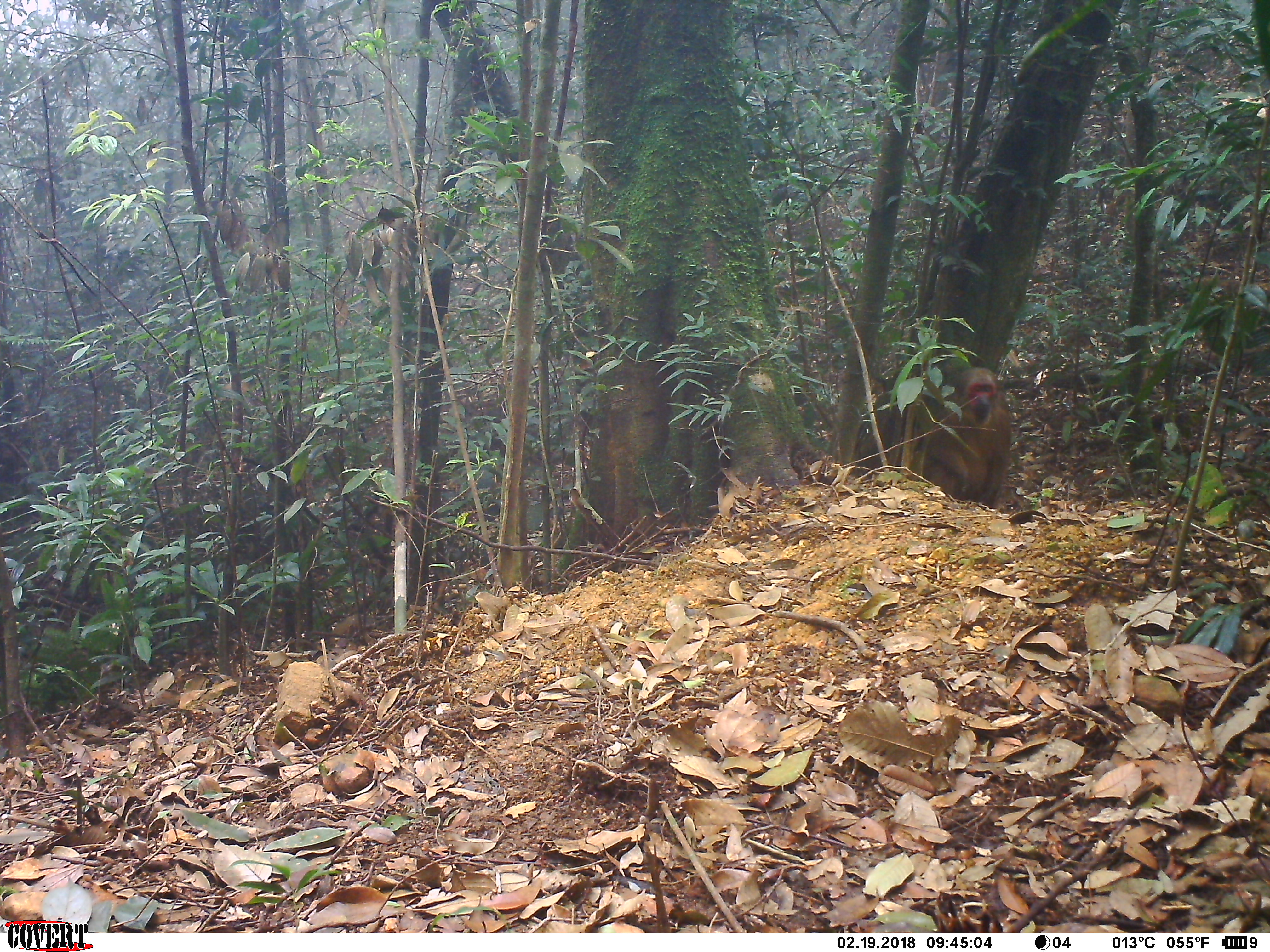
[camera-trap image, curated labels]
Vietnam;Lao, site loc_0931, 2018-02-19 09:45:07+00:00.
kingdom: Animalia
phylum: Chordata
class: Mammalia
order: Primates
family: Cercopithecidae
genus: Macaca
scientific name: Macaca arctoides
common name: stump-tailed macaque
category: stump tailed macaque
Stump tailed macaque (stump-tailed macaque) (Macaca arctoides). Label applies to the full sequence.